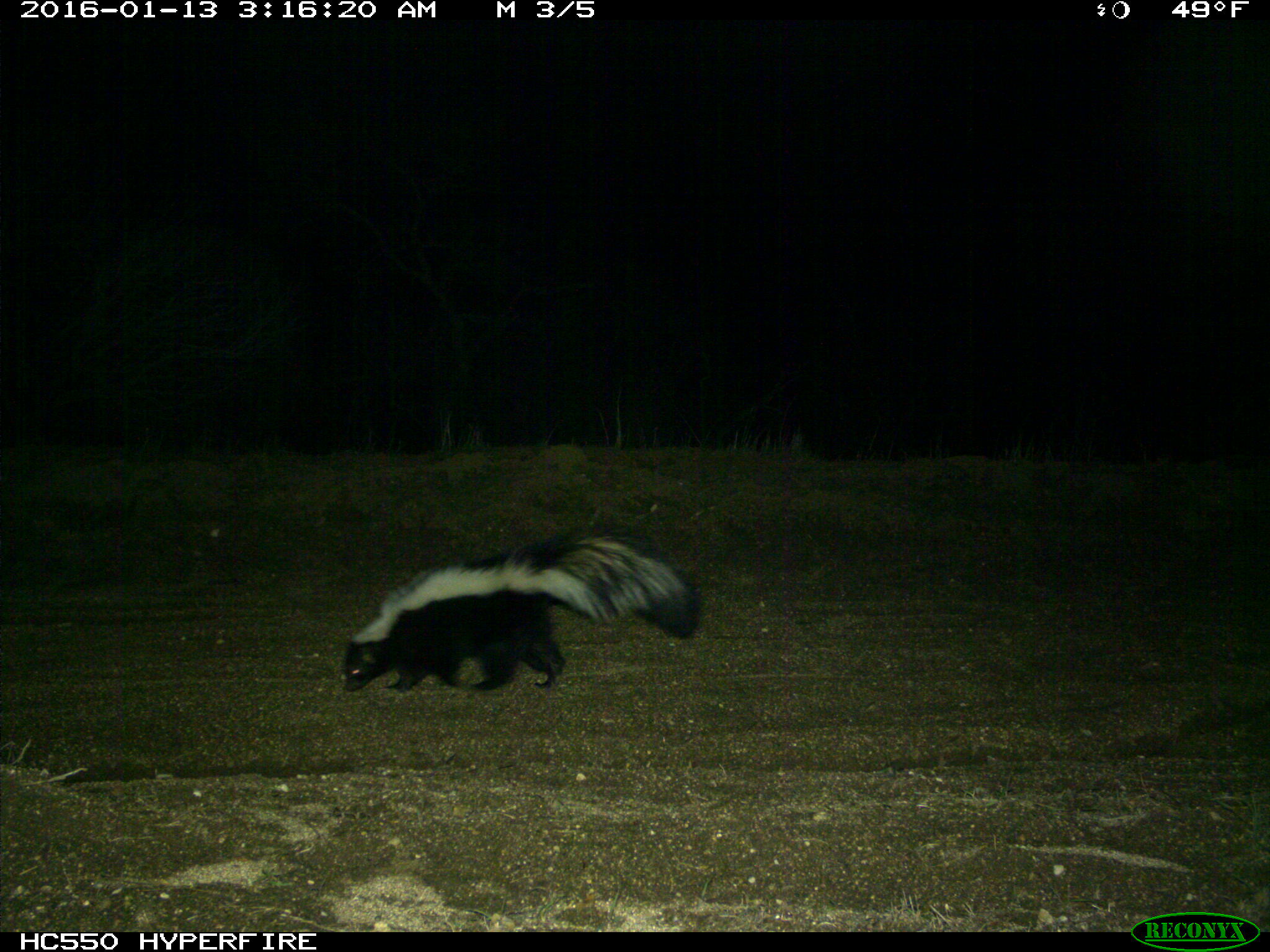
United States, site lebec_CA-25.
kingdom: Animalia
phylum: Chordata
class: Mammalia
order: Carnivora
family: Mephitidae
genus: Mephitis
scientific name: Mephitis mephitis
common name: striped skunk